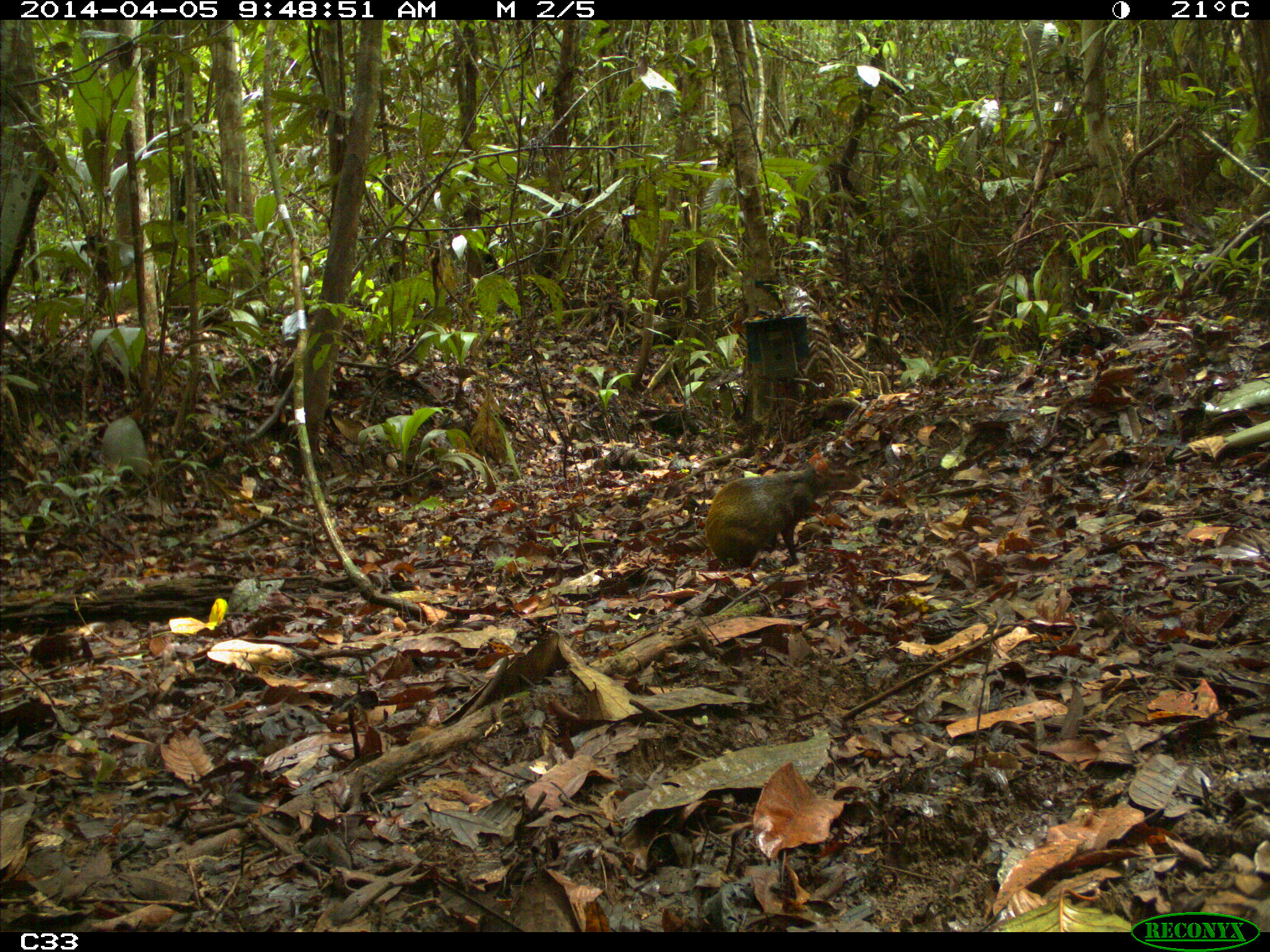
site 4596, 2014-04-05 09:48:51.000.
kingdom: Animalia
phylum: Chordata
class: Mammalia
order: Rodentia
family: Dasyproctidae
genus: Dasyprocta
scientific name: Dasyprocta leporina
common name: red-rumped agouti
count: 1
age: adult